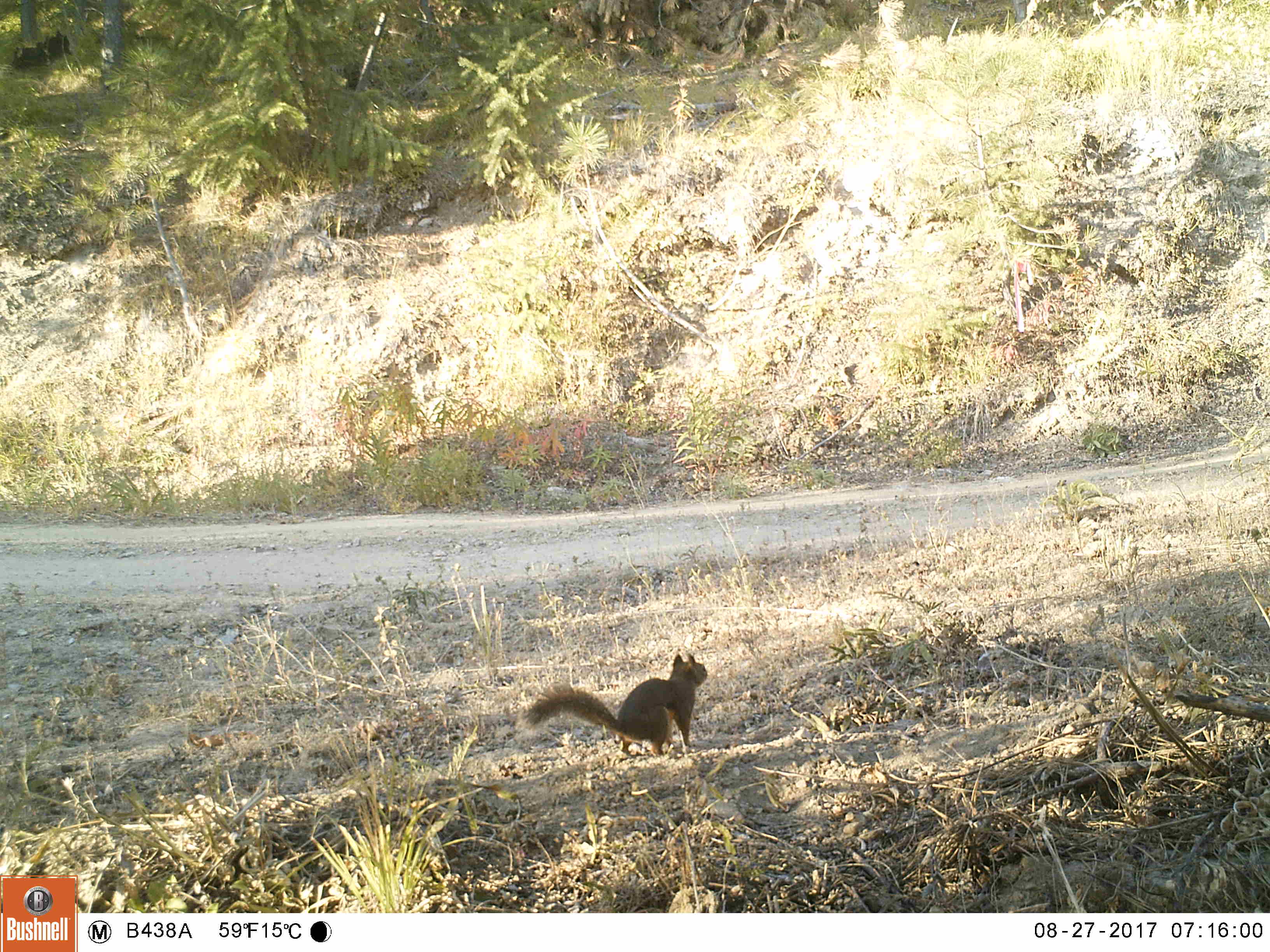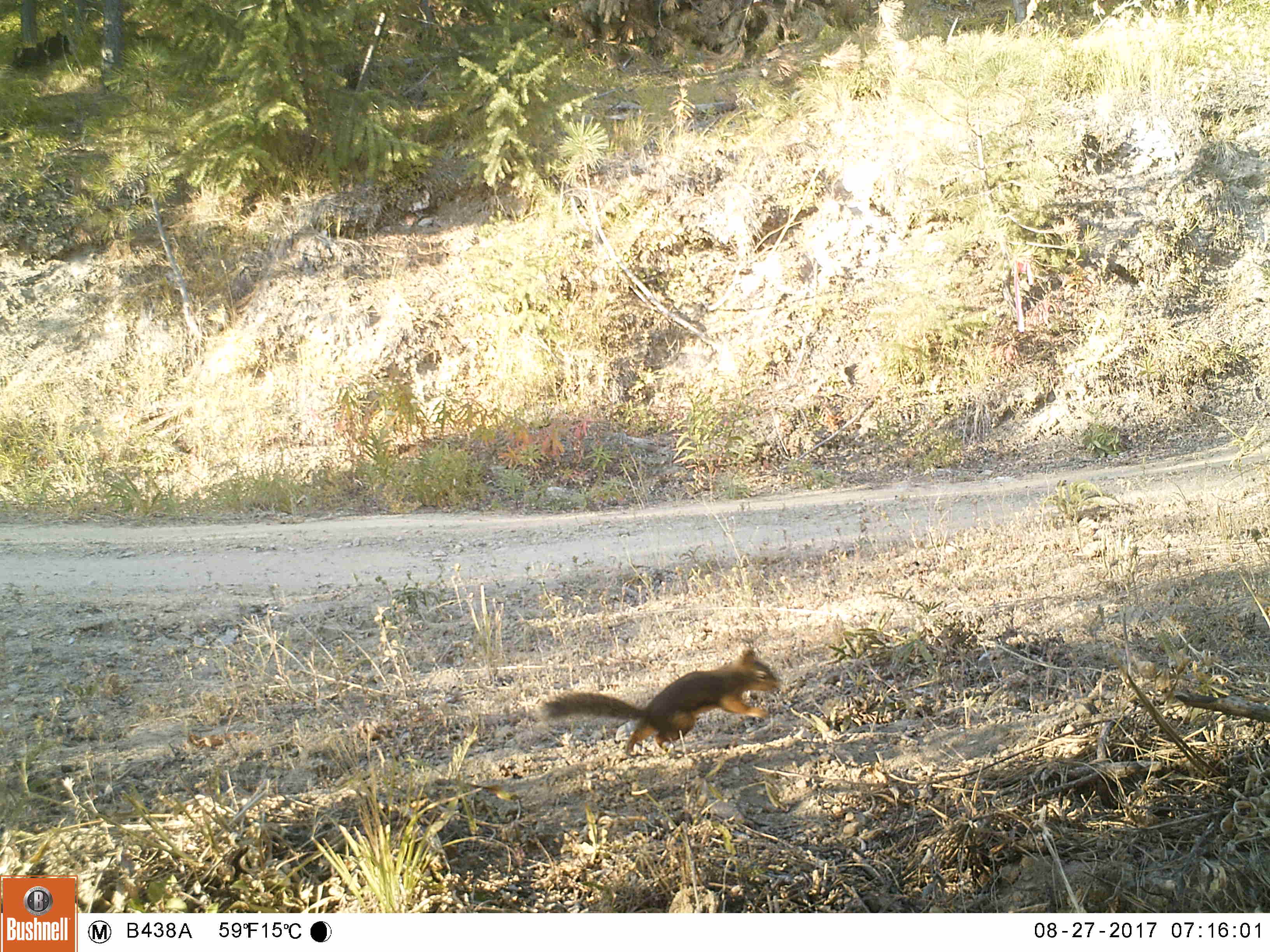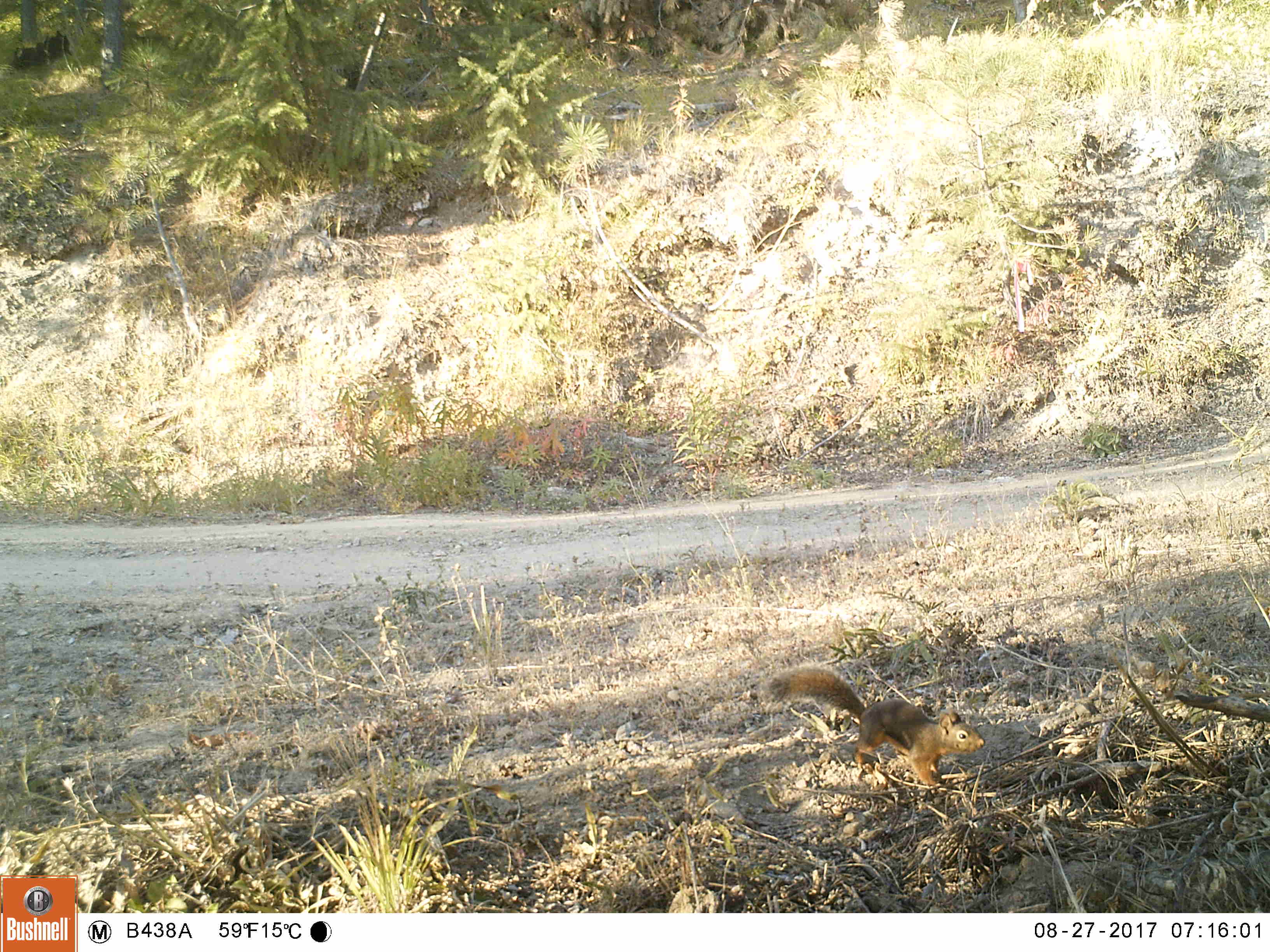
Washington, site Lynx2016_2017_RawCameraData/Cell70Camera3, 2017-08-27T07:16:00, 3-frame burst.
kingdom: Animalia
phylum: Chordata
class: Mammalia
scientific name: Mammalia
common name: small mammal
Small mammal (Mammalia). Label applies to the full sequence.